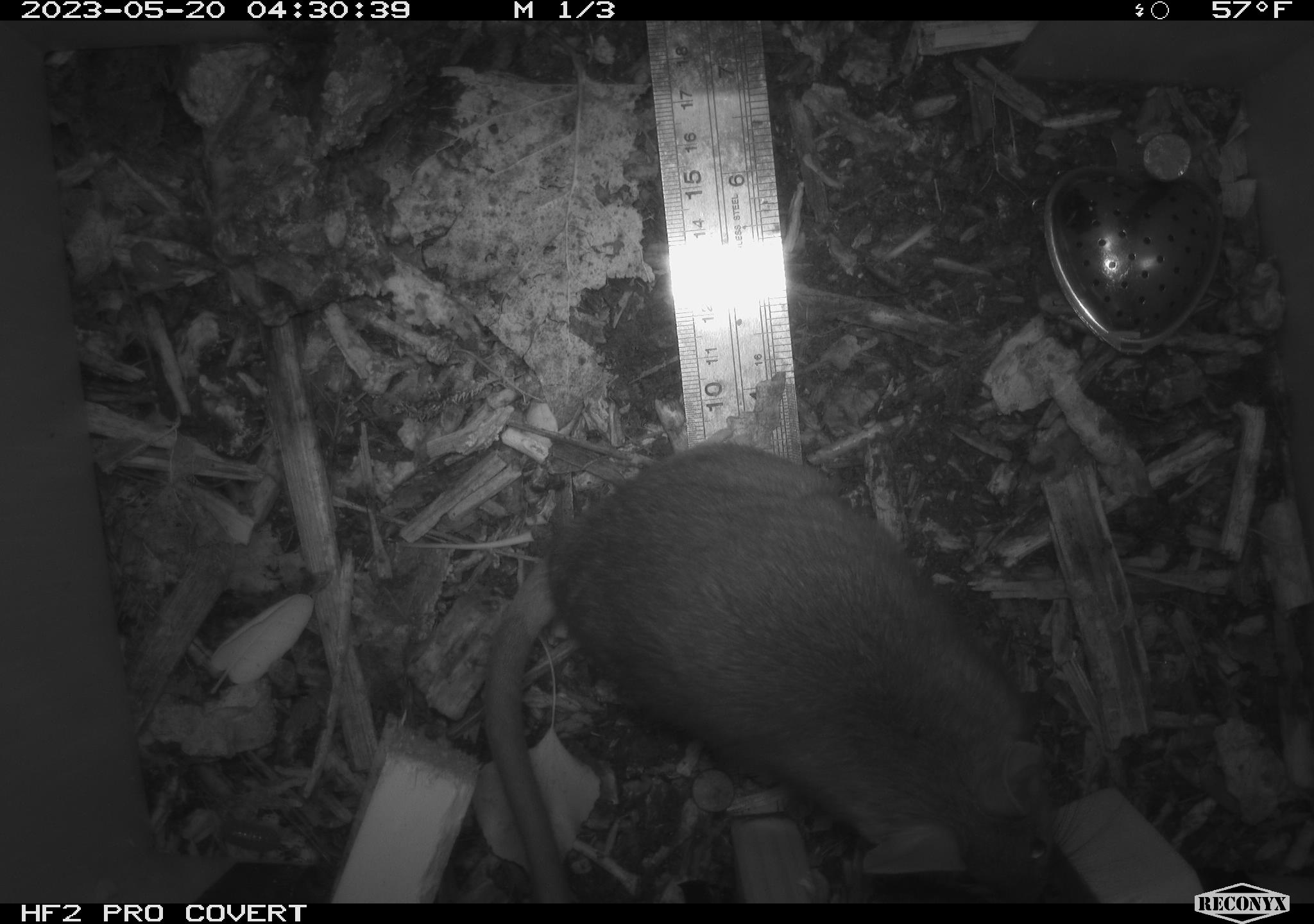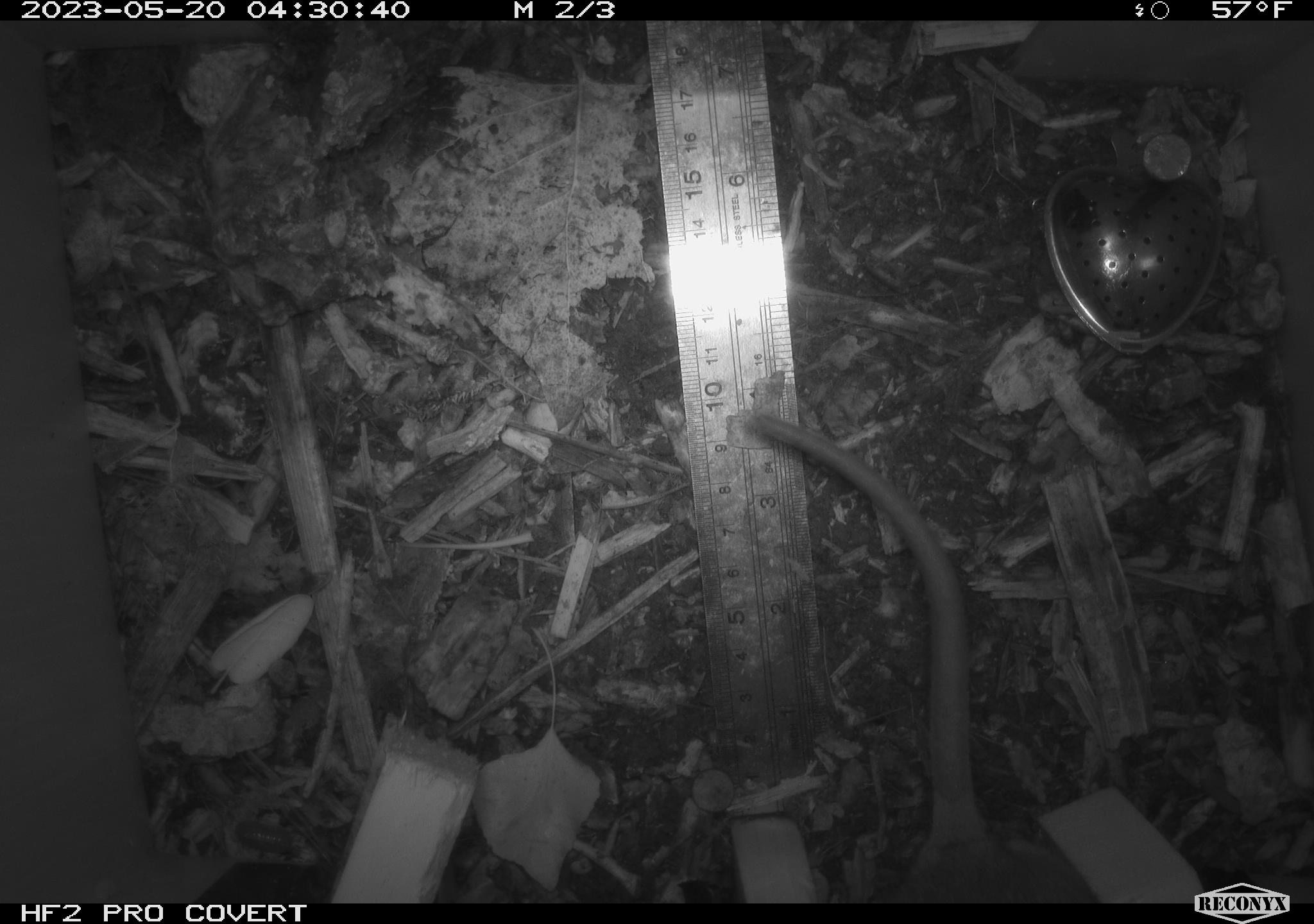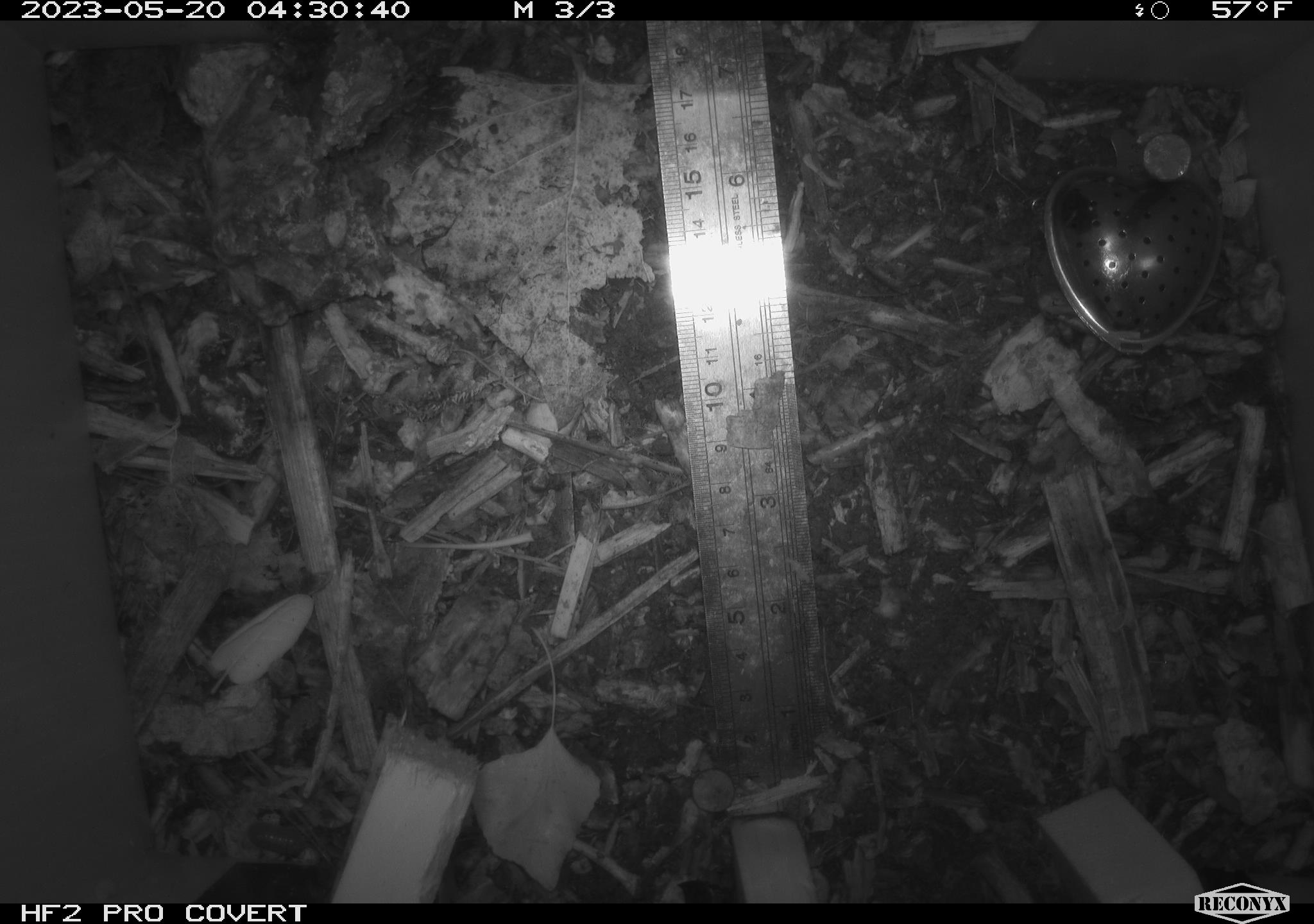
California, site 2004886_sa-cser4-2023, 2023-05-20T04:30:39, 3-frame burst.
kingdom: Animalia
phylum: Chordata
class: Mammalia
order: Rodentia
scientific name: Rodentia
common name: woodrat or rat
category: woodrat or rat species